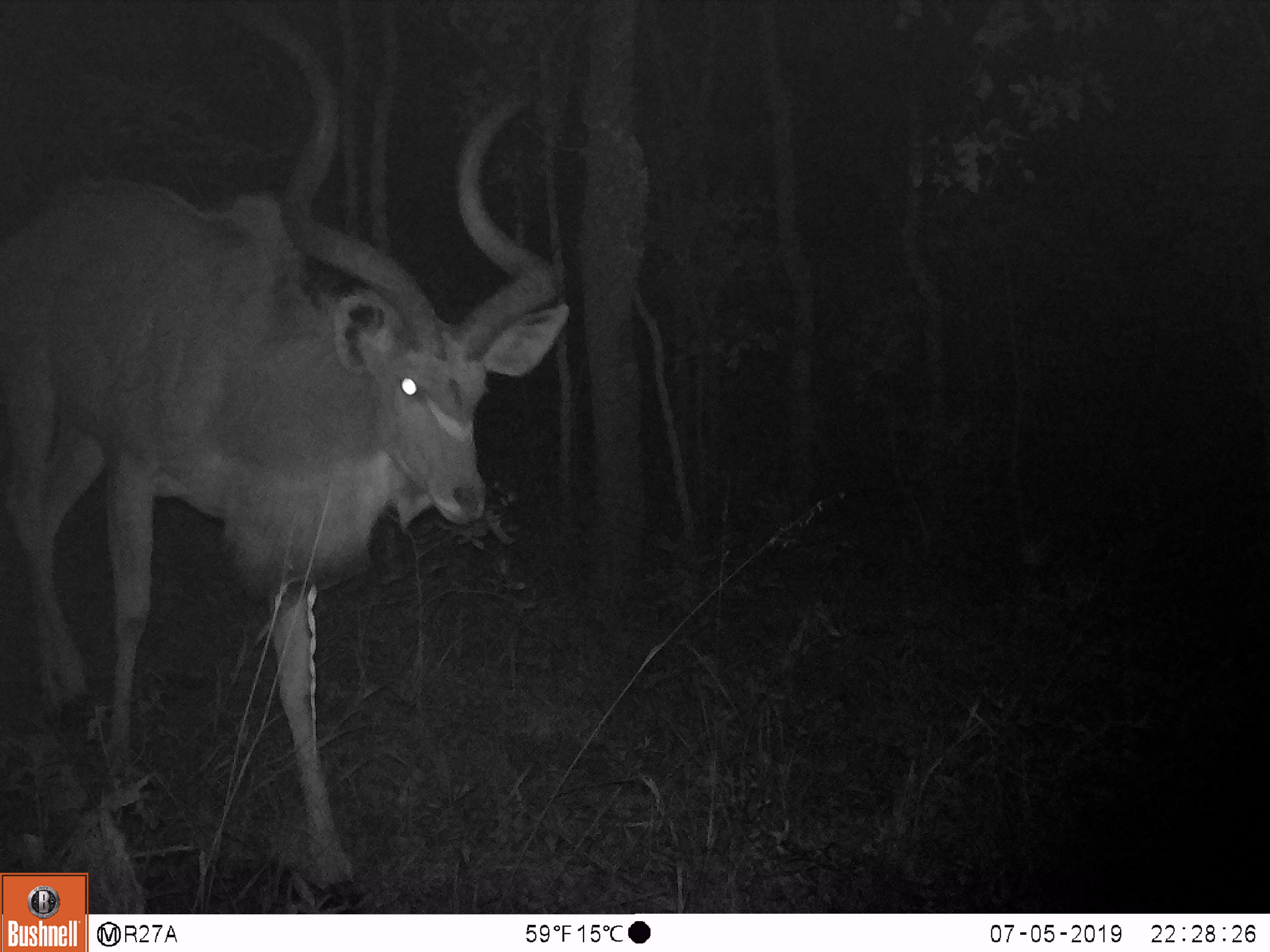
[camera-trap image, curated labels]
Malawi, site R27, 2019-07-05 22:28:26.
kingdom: Animalia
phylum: Chordata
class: Mammalia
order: Artiodactyla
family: Bovidae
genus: Tragelaphus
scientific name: Tragelaphus strepsiceros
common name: greater kudu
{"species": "greater kudu (Tragelaphus strepsiceros)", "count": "1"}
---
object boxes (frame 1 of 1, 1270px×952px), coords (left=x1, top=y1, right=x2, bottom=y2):
greater kudu: (left=3, top=0, right=572, bottom=865)